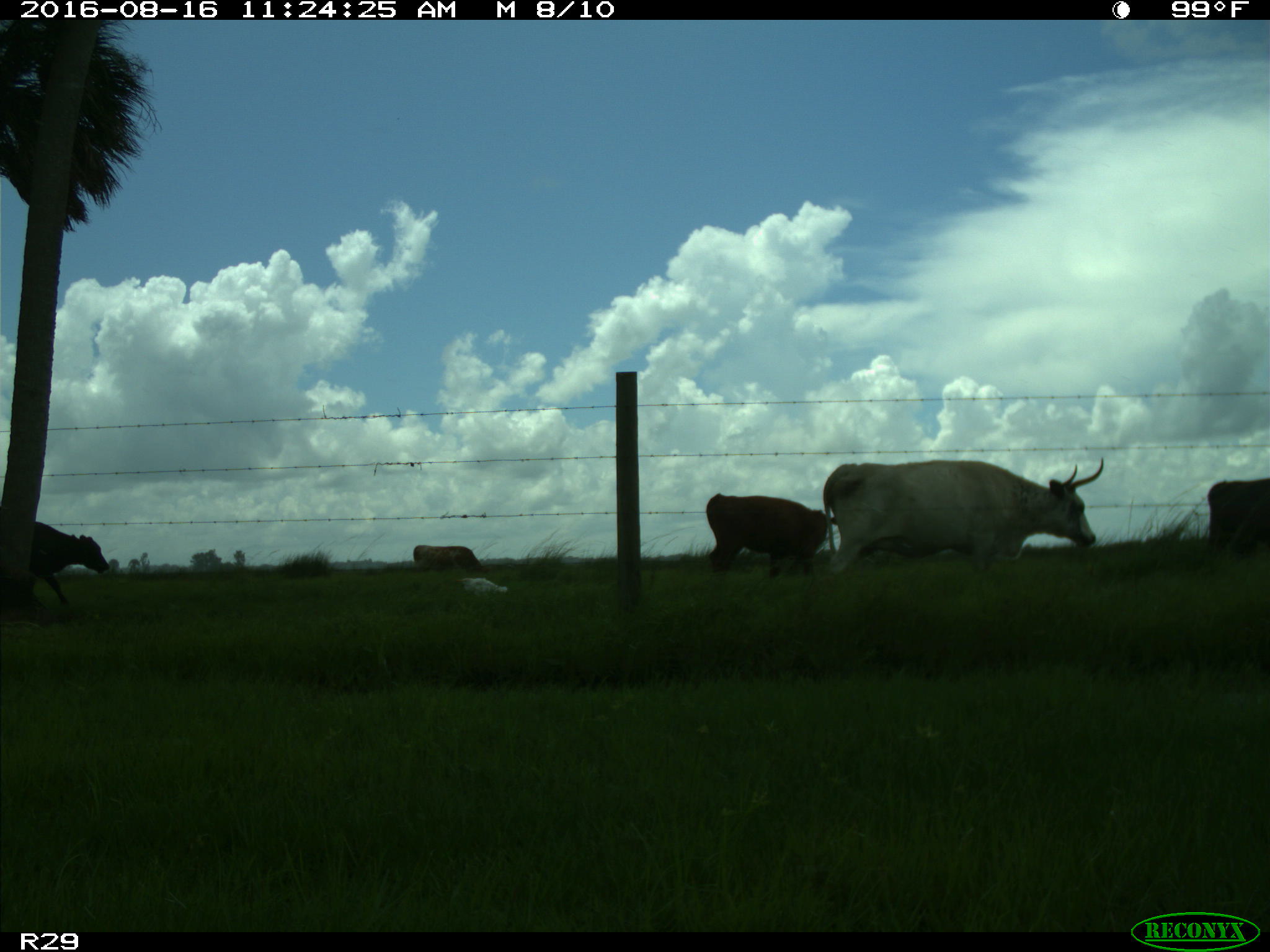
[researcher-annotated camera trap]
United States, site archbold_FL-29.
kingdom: Animalia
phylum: Chordata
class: Mammalia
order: Artiodactyla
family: Bovidae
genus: Bos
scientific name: Bos taurus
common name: domestic cow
Bos taurus (domestic cow).